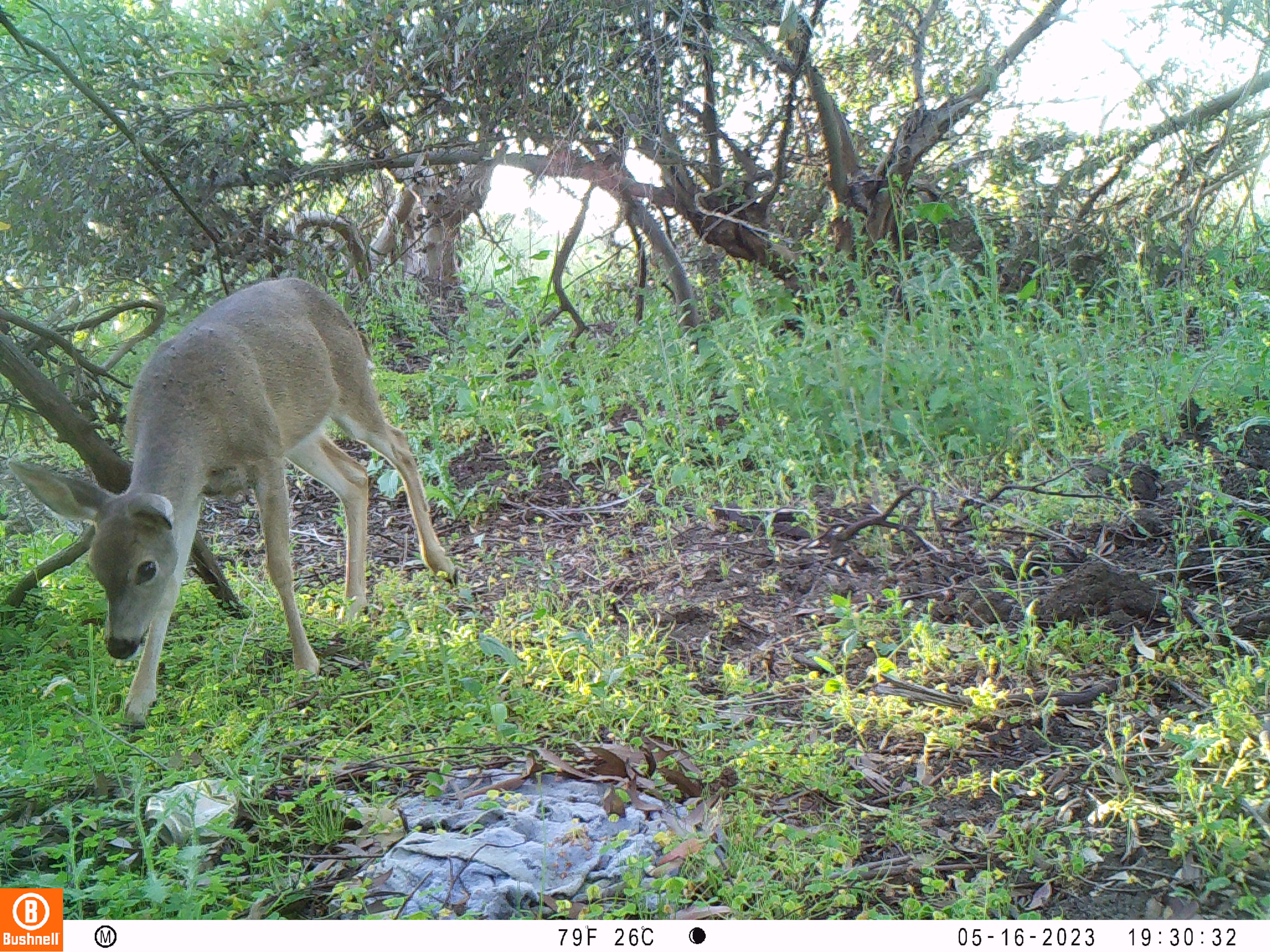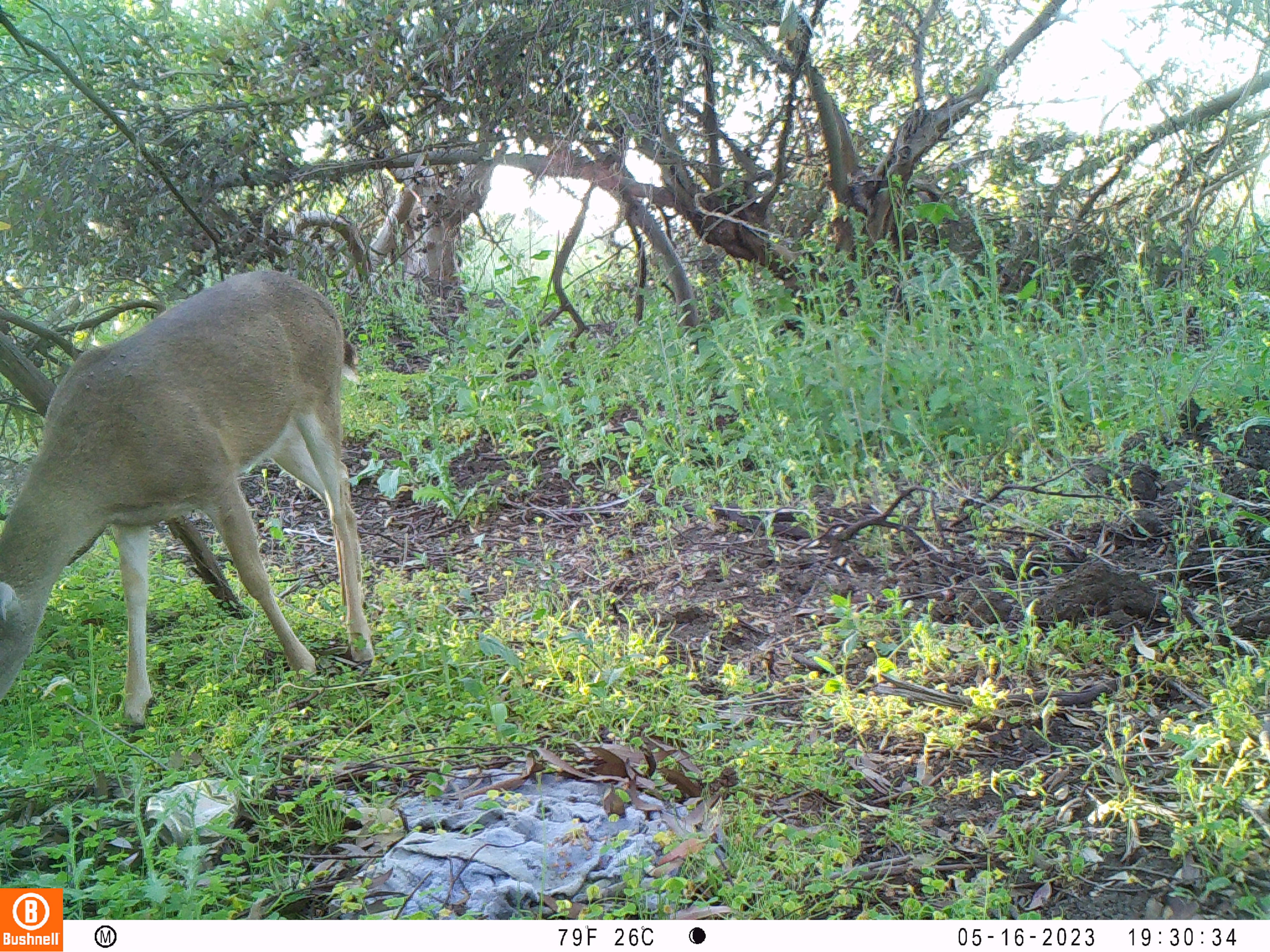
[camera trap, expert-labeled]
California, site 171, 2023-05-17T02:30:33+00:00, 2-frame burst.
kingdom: Animalia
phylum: Chordata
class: Mammalia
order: Artiodactyla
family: Cervidae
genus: Odocoileus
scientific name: Odocoileus hemionus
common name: mule deer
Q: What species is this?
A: Mule deer (Odocoileus hemionus).